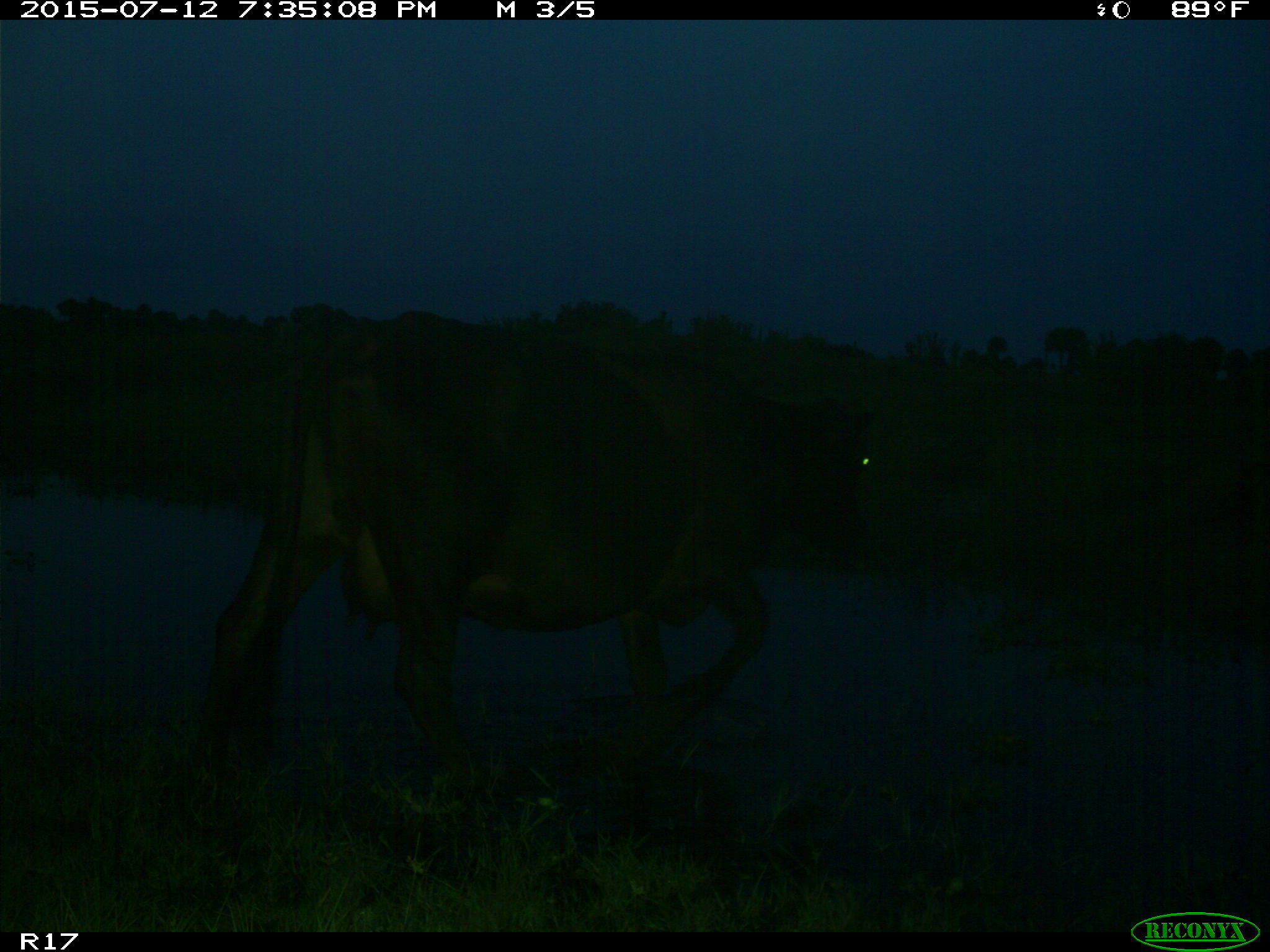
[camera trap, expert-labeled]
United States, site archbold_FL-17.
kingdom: Animalia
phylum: Chordata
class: Mammalia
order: Artiodactyla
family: Bovidae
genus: Bos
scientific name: Bos taurus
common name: domestic cow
Bos taurus (domestic cow).